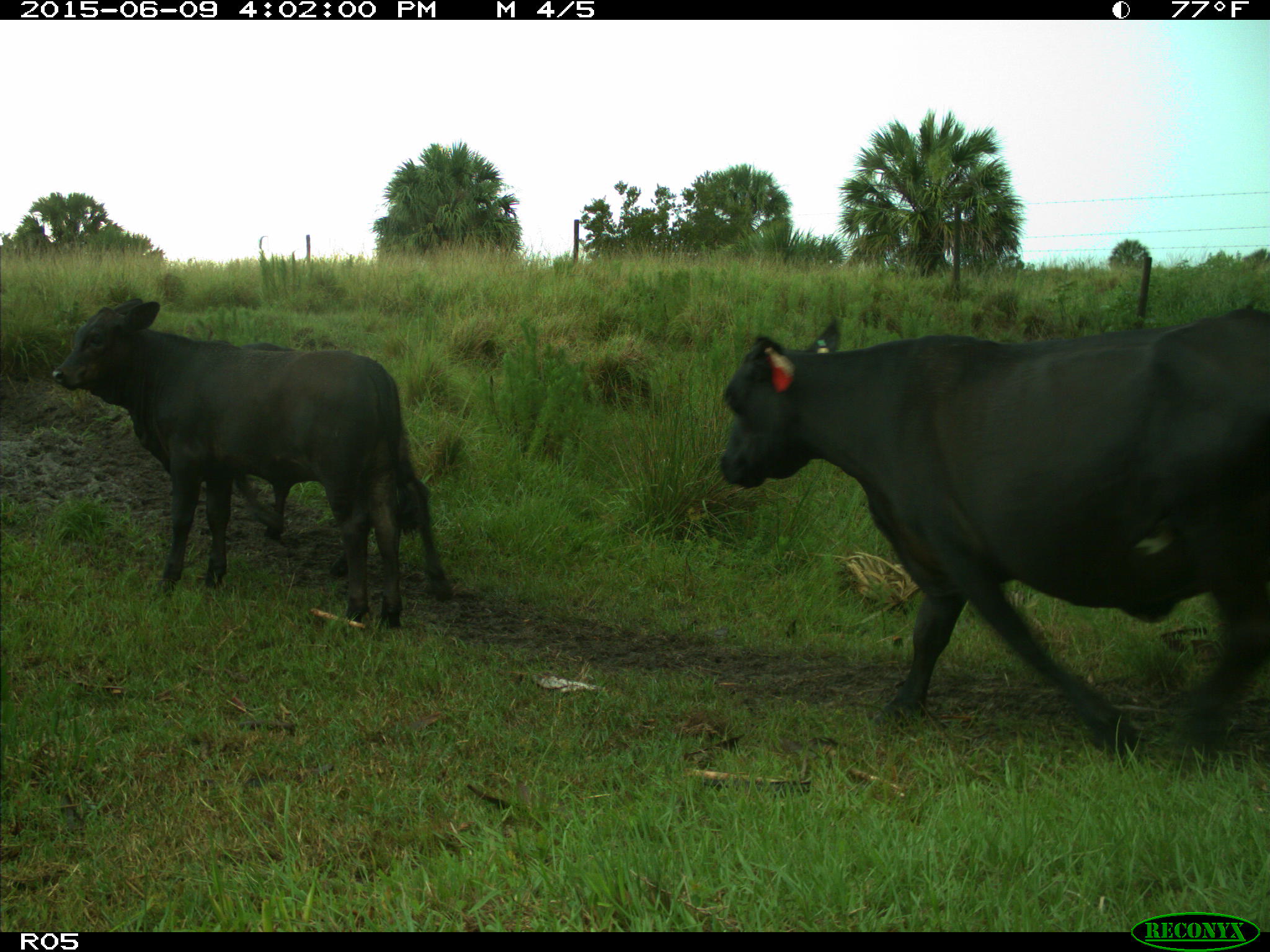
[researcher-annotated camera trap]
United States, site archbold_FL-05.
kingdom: Animalia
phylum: Chordata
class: Mammalia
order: Artiodactyla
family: Bovidae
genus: Bos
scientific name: Bos taurus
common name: domestic cow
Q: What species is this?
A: Bos taurus (domestic cow).